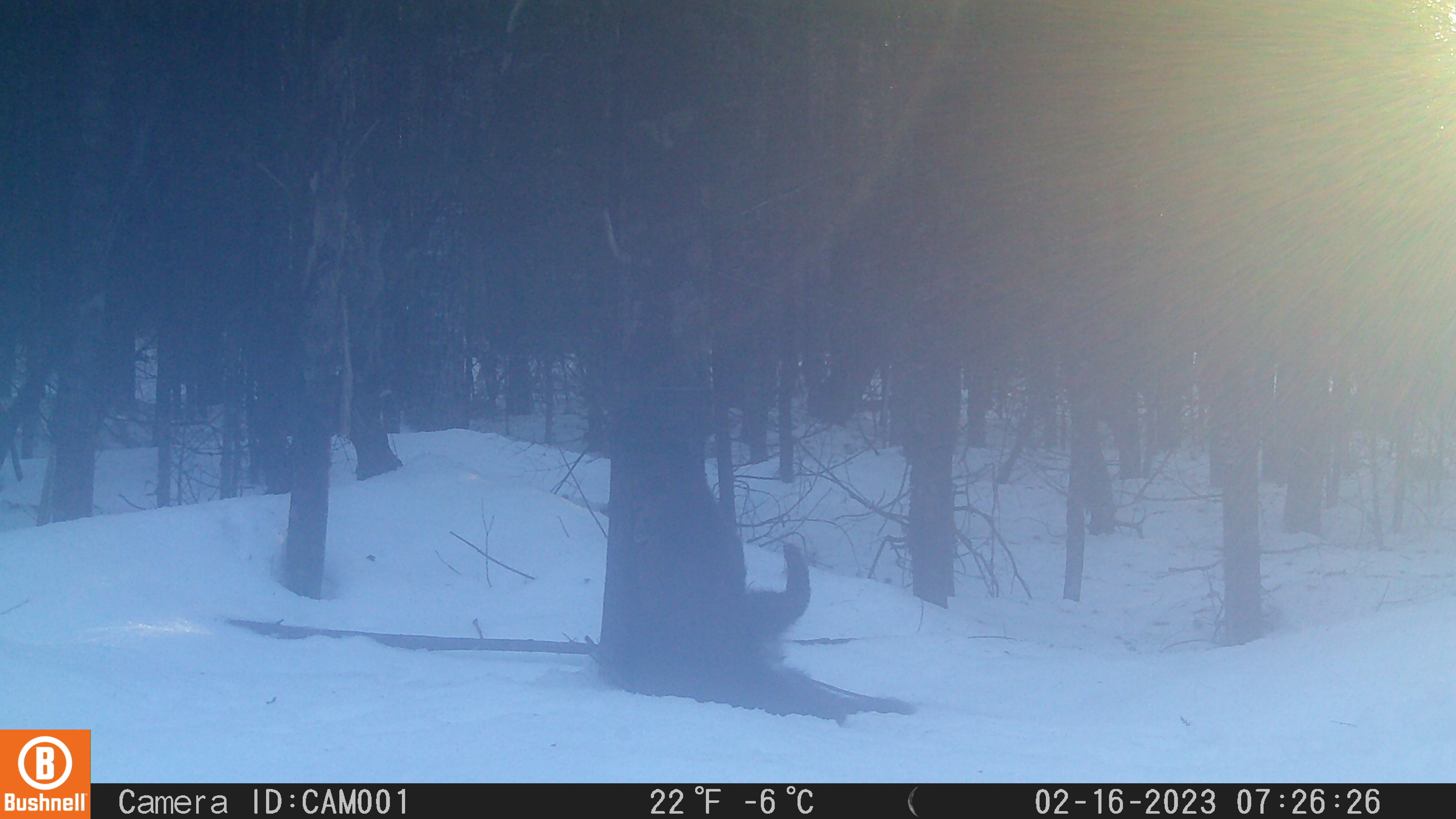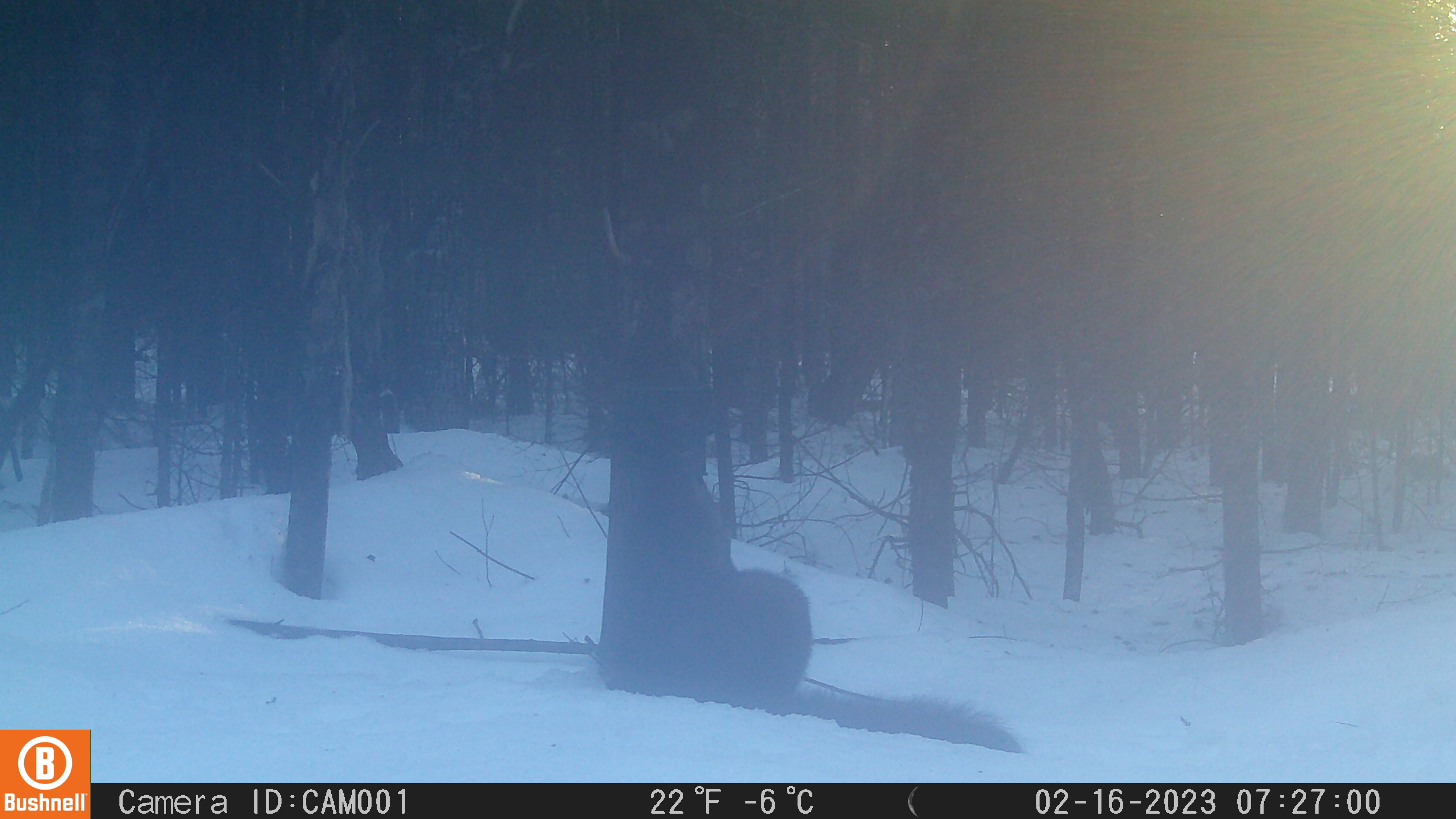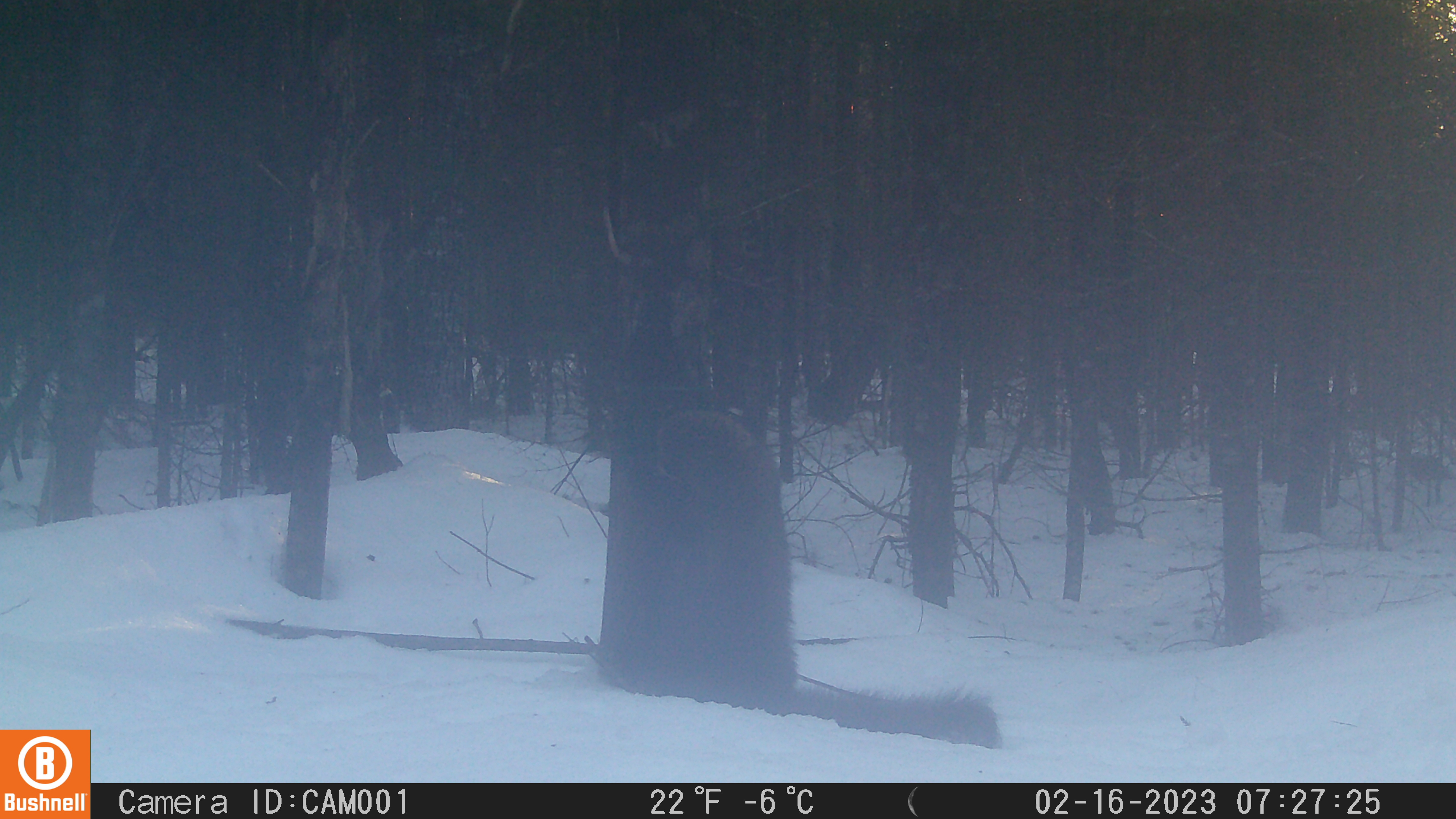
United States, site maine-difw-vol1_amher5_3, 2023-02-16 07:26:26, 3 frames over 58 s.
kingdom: Animalia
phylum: Chordata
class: Mammalia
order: Carnivora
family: Mustelidae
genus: Pekania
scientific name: Pekania pennanti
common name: fisher